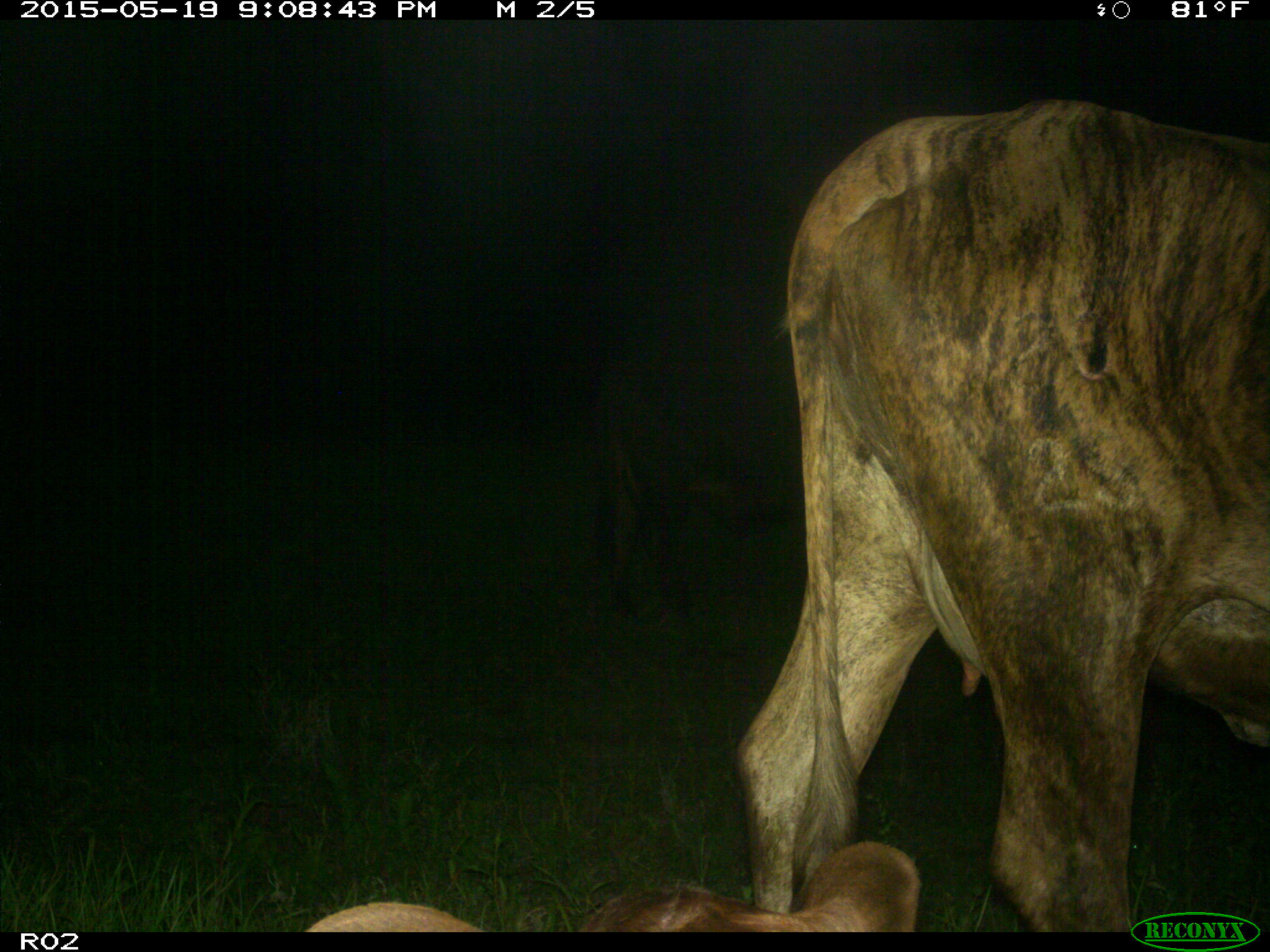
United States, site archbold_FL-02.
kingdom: Animalia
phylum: Chordata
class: Mammalia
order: Artiodactyla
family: Bovidae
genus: Bos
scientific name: Bos taurus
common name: domestic cow